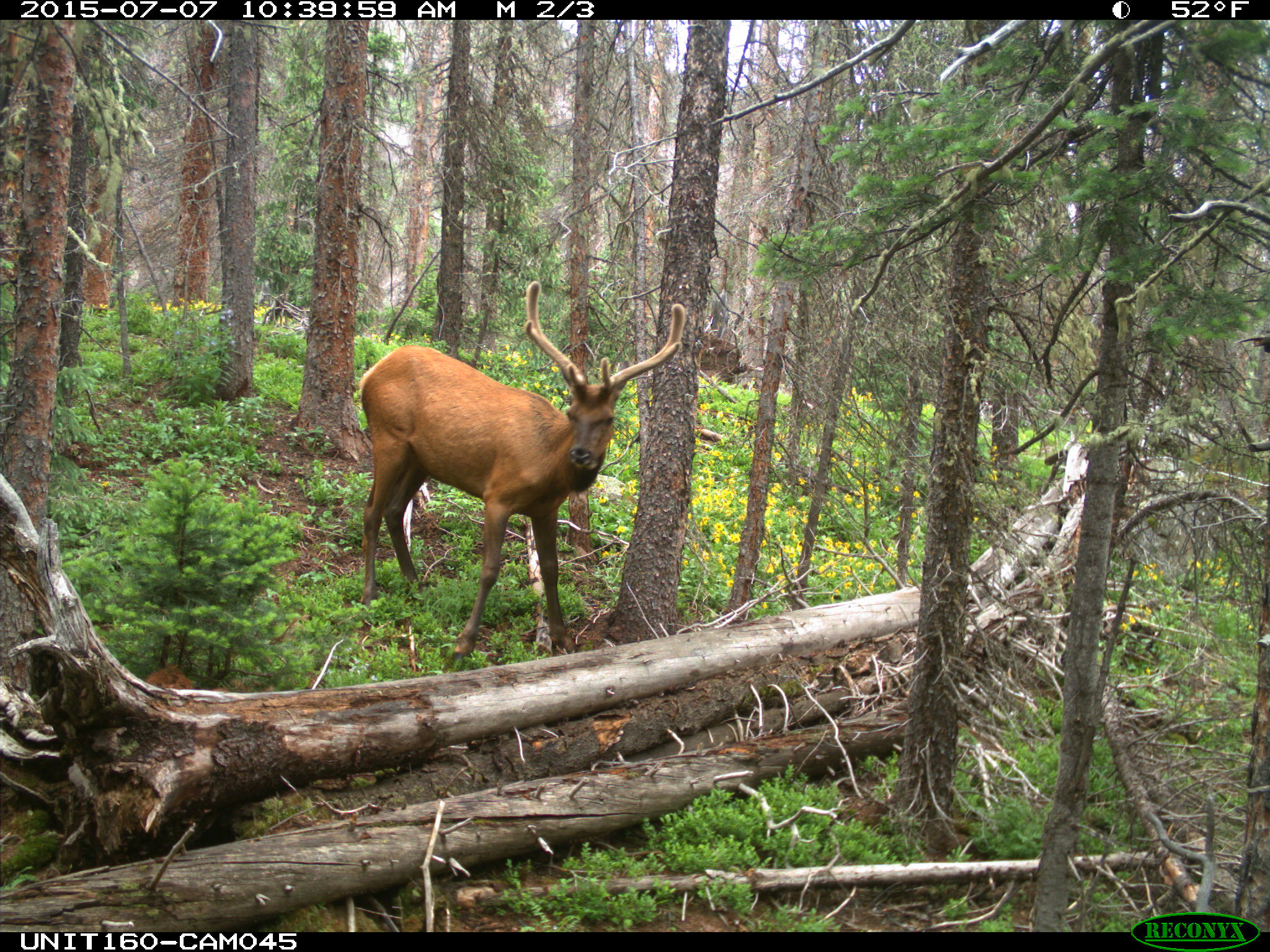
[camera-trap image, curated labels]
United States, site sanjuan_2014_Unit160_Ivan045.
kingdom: Animalia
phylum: Chordata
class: Mammalia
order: Artiodactyla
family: Cervidae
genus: Cervus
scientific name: Cervus elaphus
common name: red deer